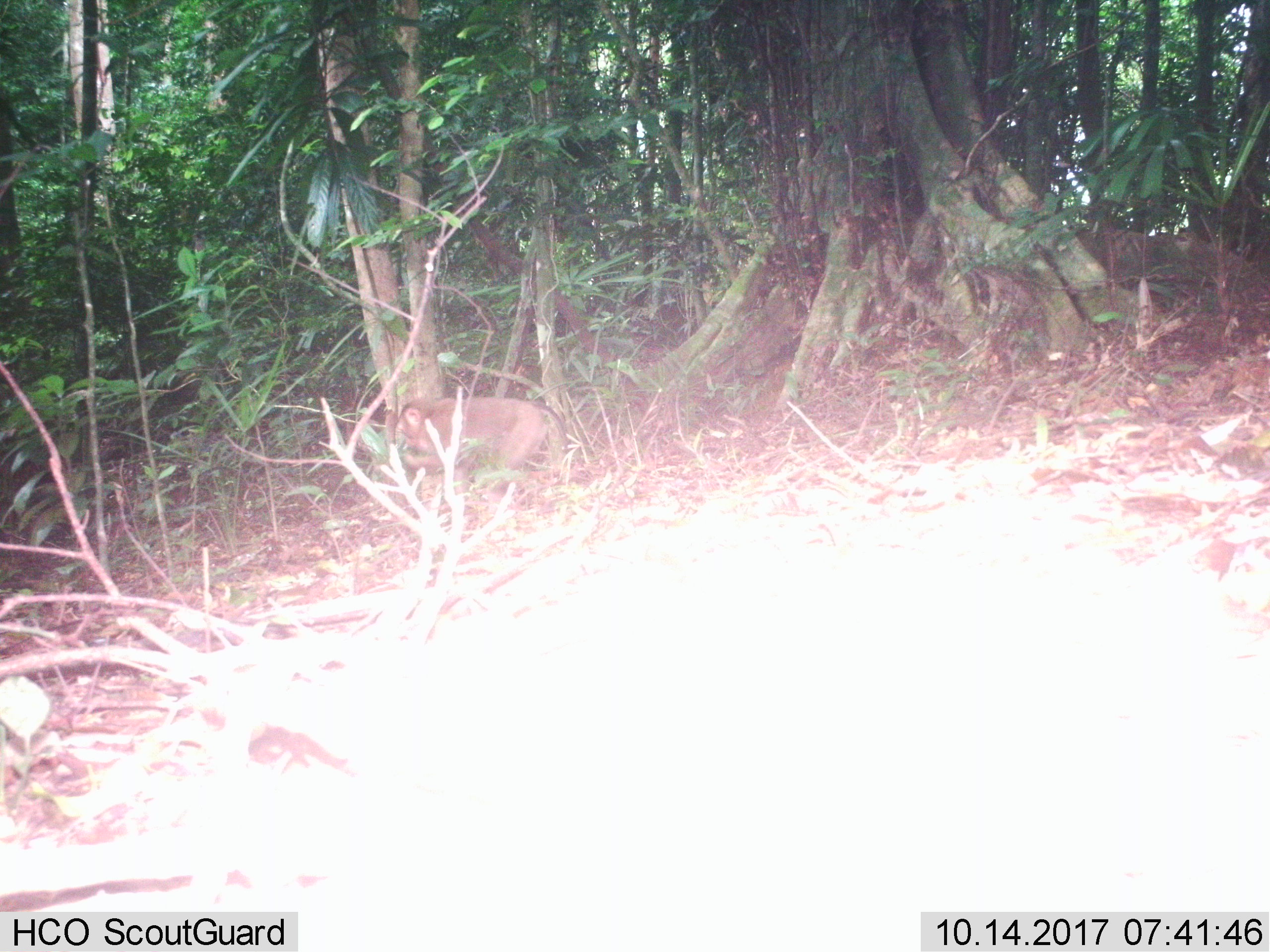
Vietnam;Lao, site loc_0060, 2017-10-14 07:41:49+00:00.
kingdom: Animalia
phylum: Chordata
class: Mammalia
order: Primates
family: Cercopithecidae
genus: Macaca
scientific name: Macaca nemestrina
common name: pig-tailed macaque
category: pig tailed macaque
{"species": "pig tailed macaque (pig-tailed macaque) (Macaca nemestrina)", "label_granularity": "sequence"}